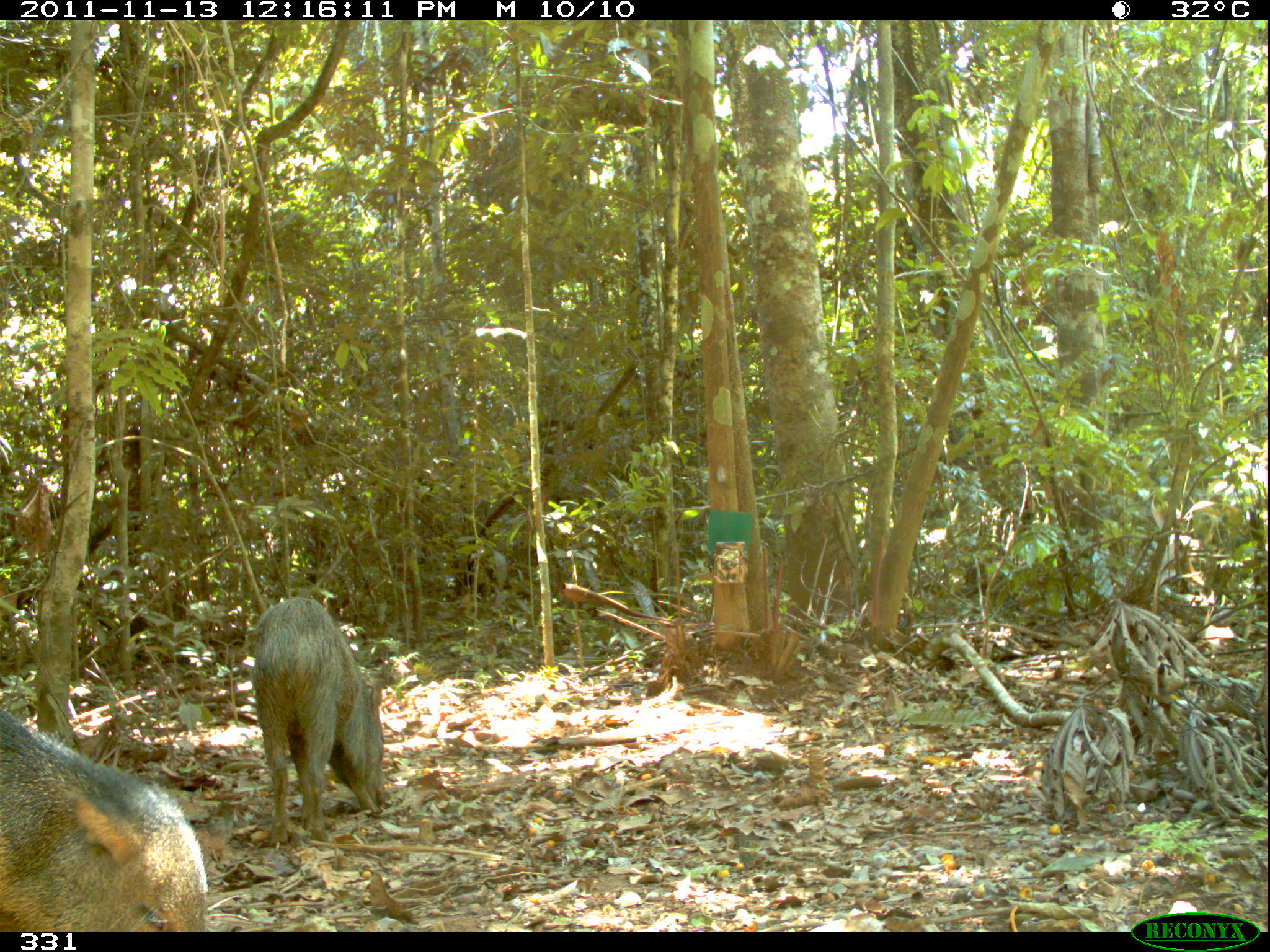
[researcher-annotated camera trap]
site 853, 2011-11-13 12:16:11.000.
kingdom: Animalia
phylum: Chordata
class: Mammalia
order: Artiodactyla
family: Tayassuidae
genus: Pecari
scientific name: Pecari tajacu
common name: collared peccary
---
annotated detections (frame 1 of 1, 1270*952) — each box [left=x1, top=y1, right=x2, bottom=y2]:
pecari tajacu: [left=0, top=710, right=210, bottom=932]; [left=250, top=596, right=387, bottom=846]